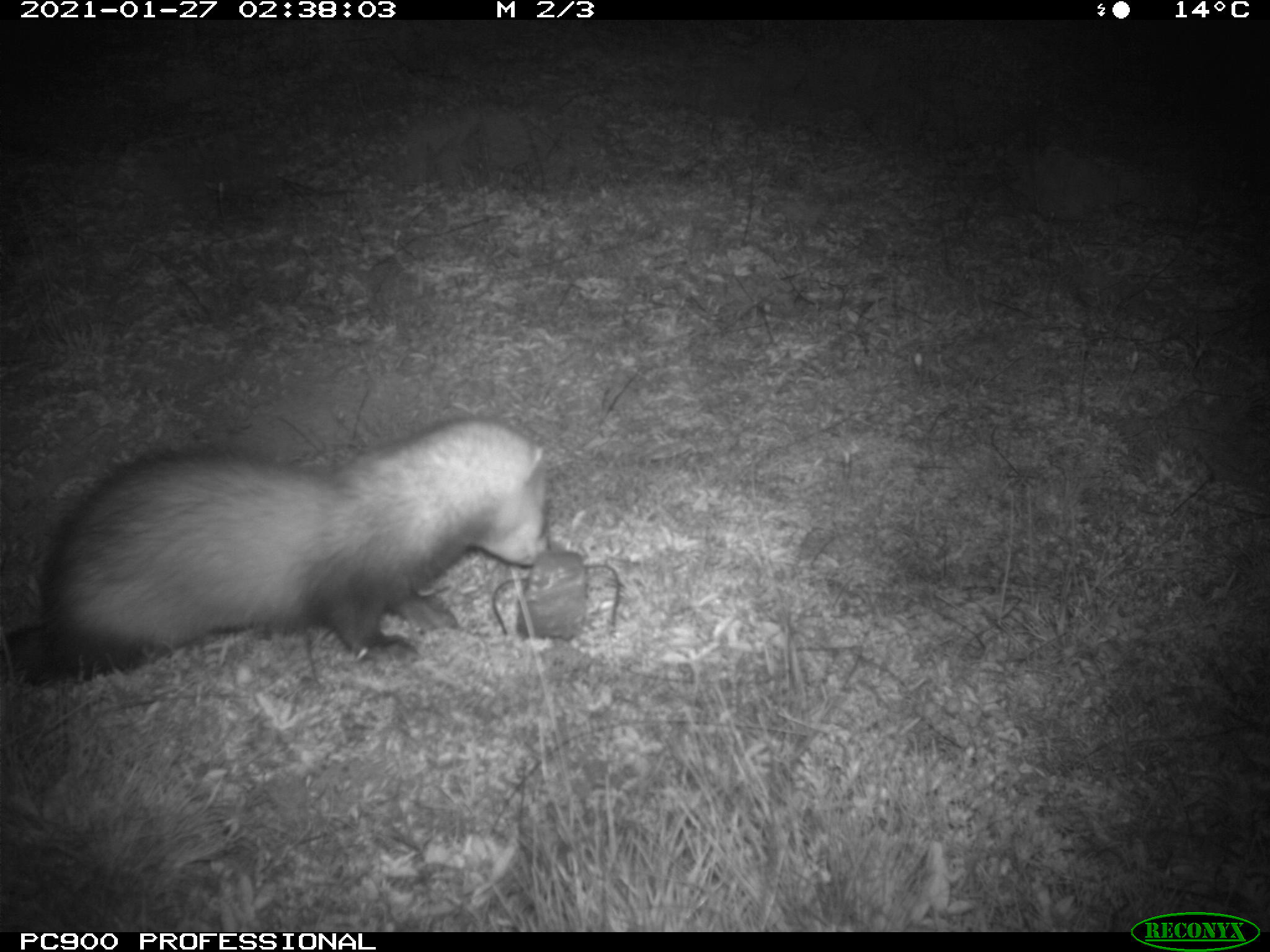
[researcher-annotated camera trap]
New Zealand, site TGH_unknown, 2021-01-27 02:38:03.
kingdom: Animalia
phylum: Chordata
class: Mammalia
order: Carnivora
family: Mustelidae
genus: Mustela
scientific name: Mustela furo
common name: ferret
Ferret (Mustela furo).